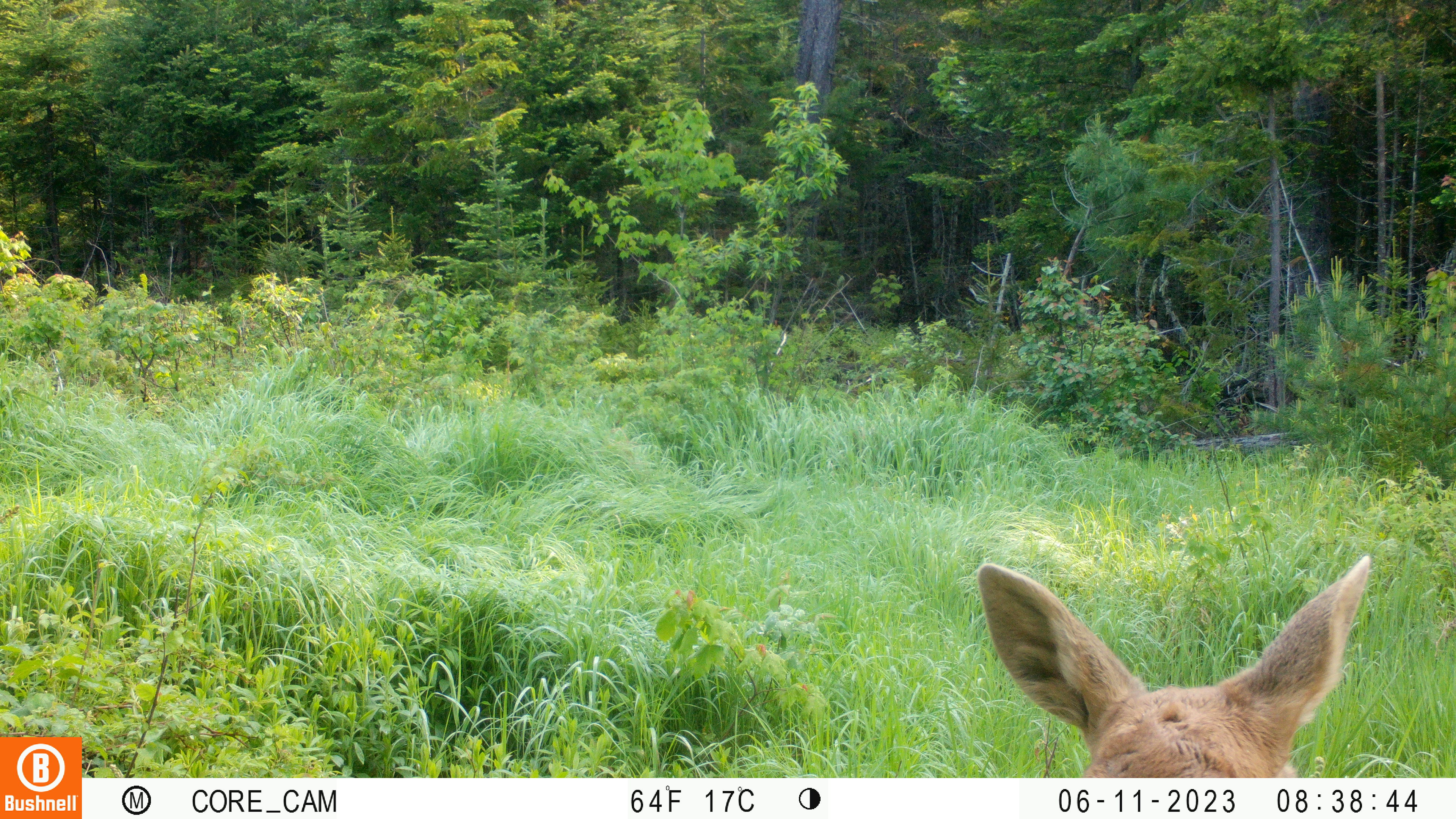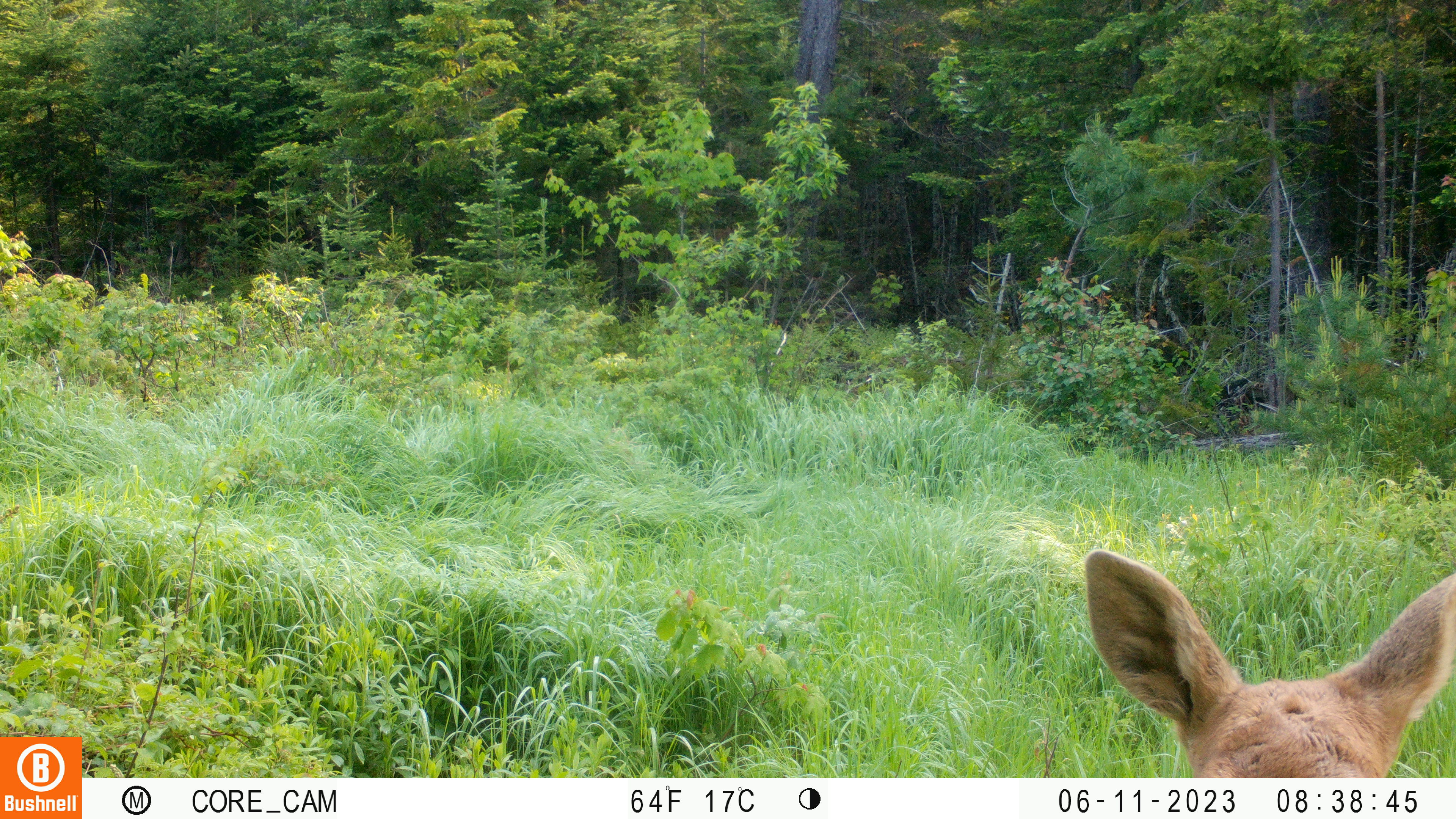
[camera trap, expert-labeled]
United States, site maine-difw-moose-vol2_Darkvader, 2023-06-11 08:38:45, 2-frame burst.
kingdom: Animalia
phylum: Chordata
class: Mammalia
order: Artiodactyla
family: Cervidae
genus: Alces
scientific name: Alces alces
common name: moose